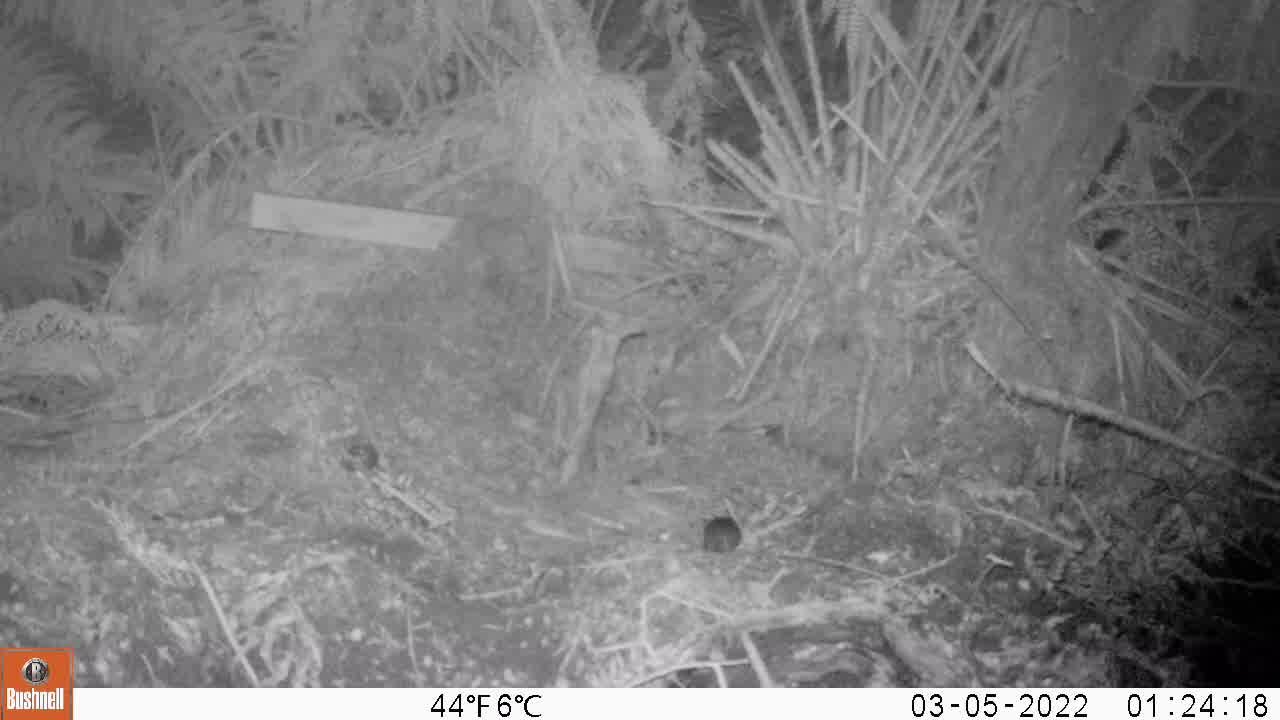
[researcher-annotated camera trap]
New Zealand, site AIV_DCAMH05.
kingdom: Animalia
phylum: Chordata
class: Mammalia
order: Rodentia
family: Muridae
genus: Mus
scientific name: Mus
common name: mouse